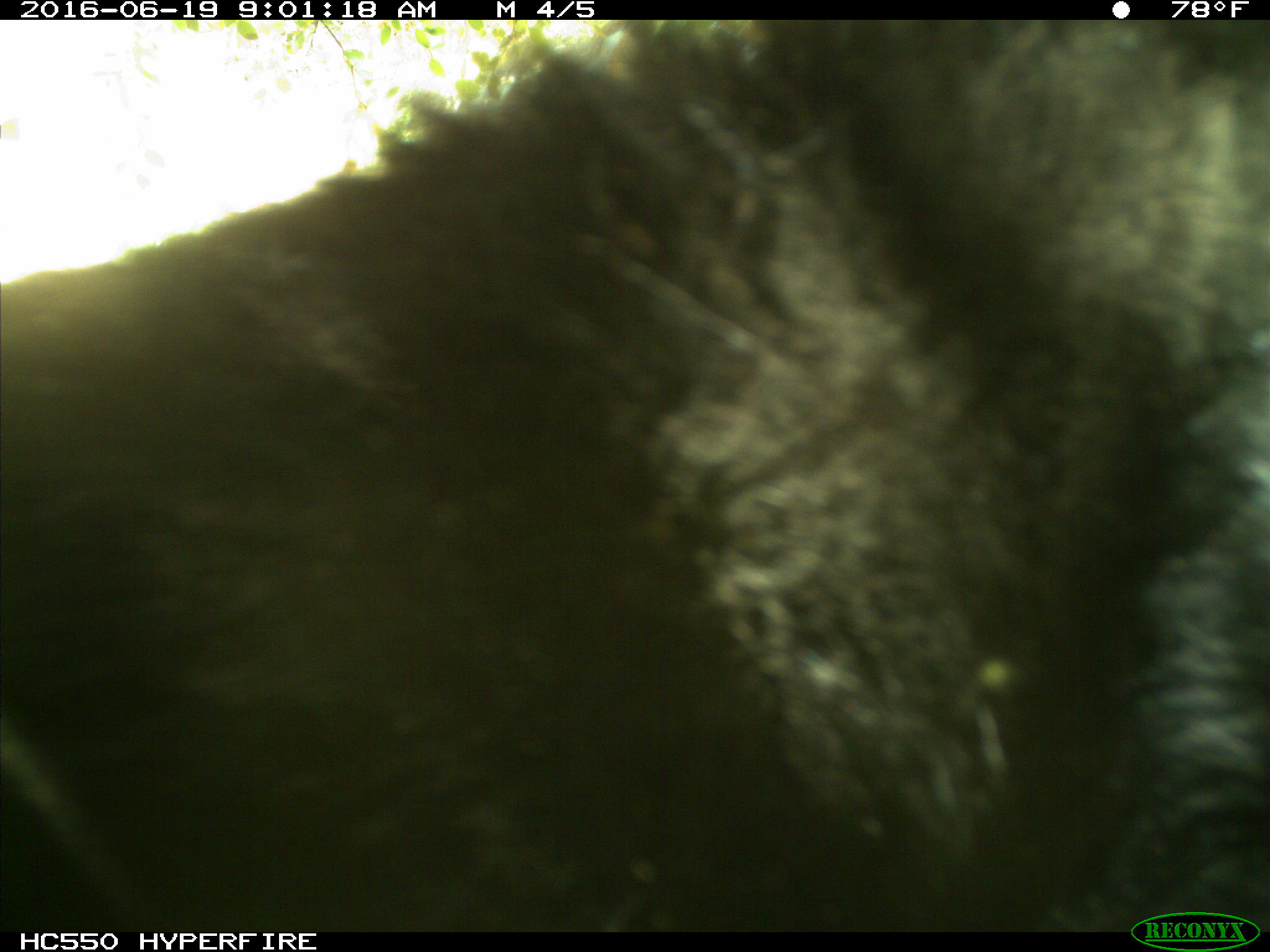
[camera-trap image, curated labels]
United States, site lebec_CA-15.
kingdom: Animalia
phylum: Chordata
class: Mammalia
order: Carnivora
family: Ursidae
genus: Ursus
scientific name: Ursus americanus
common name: american black bear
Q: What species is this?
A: Ursus americanus (american black bear).